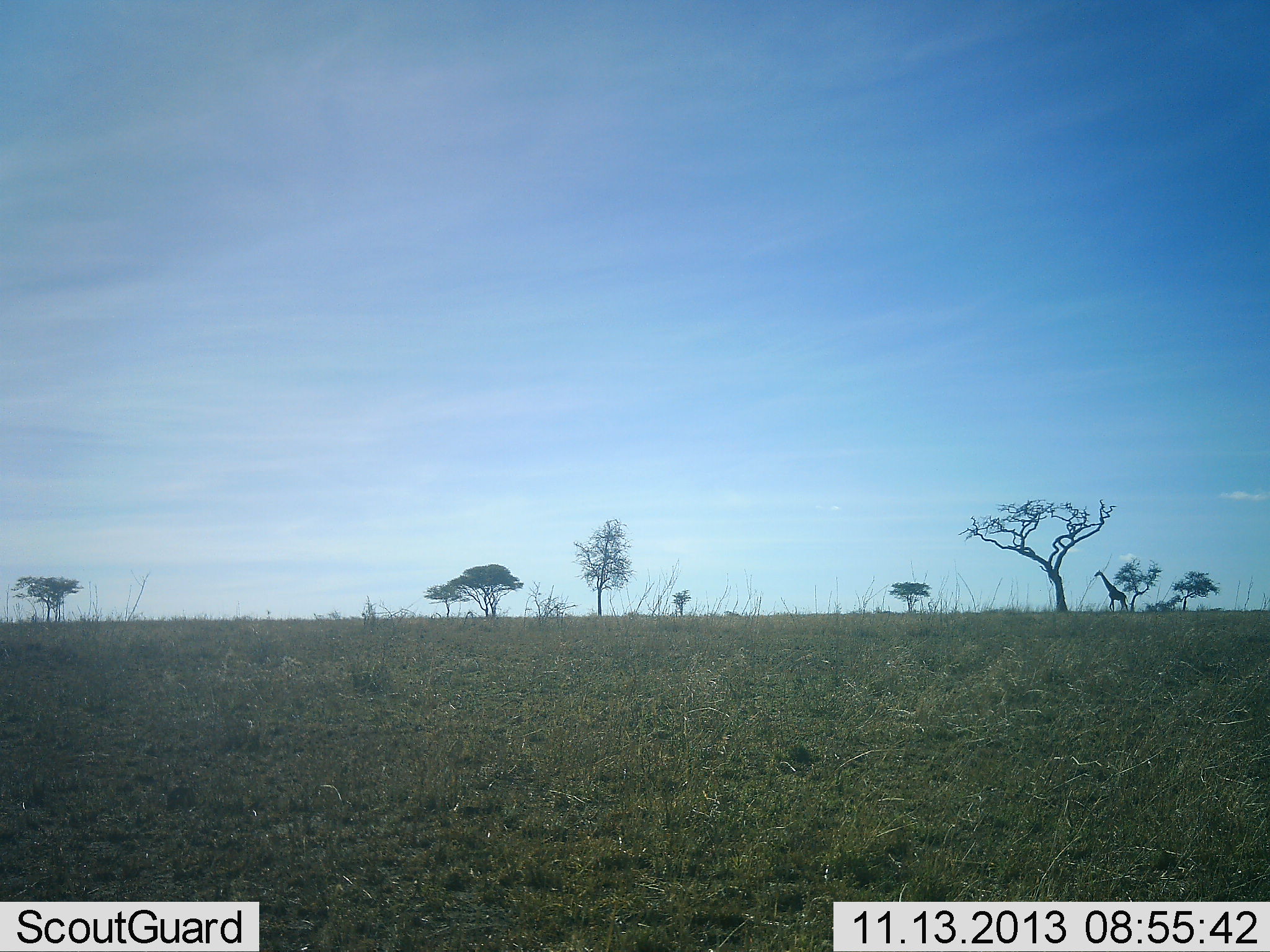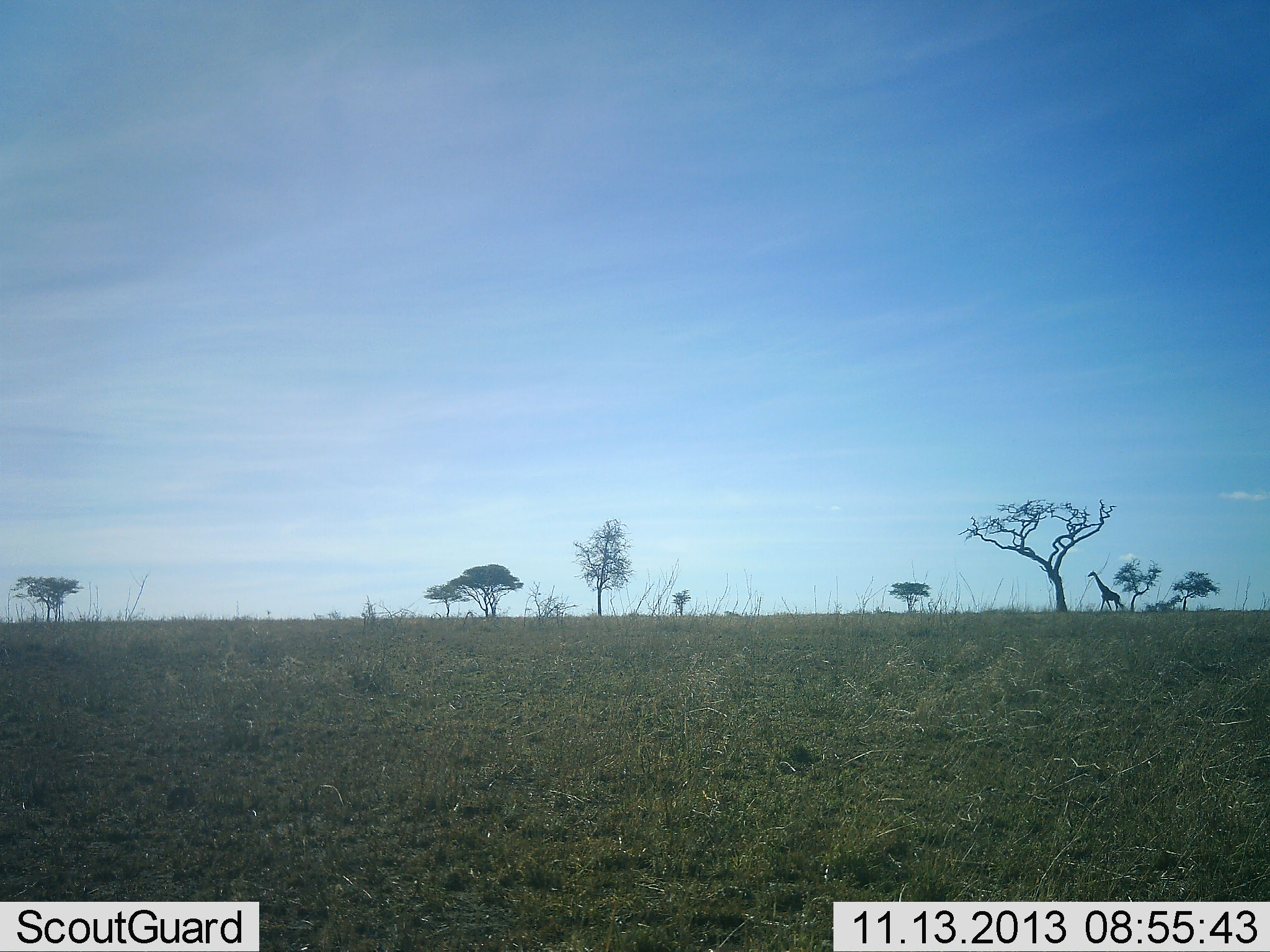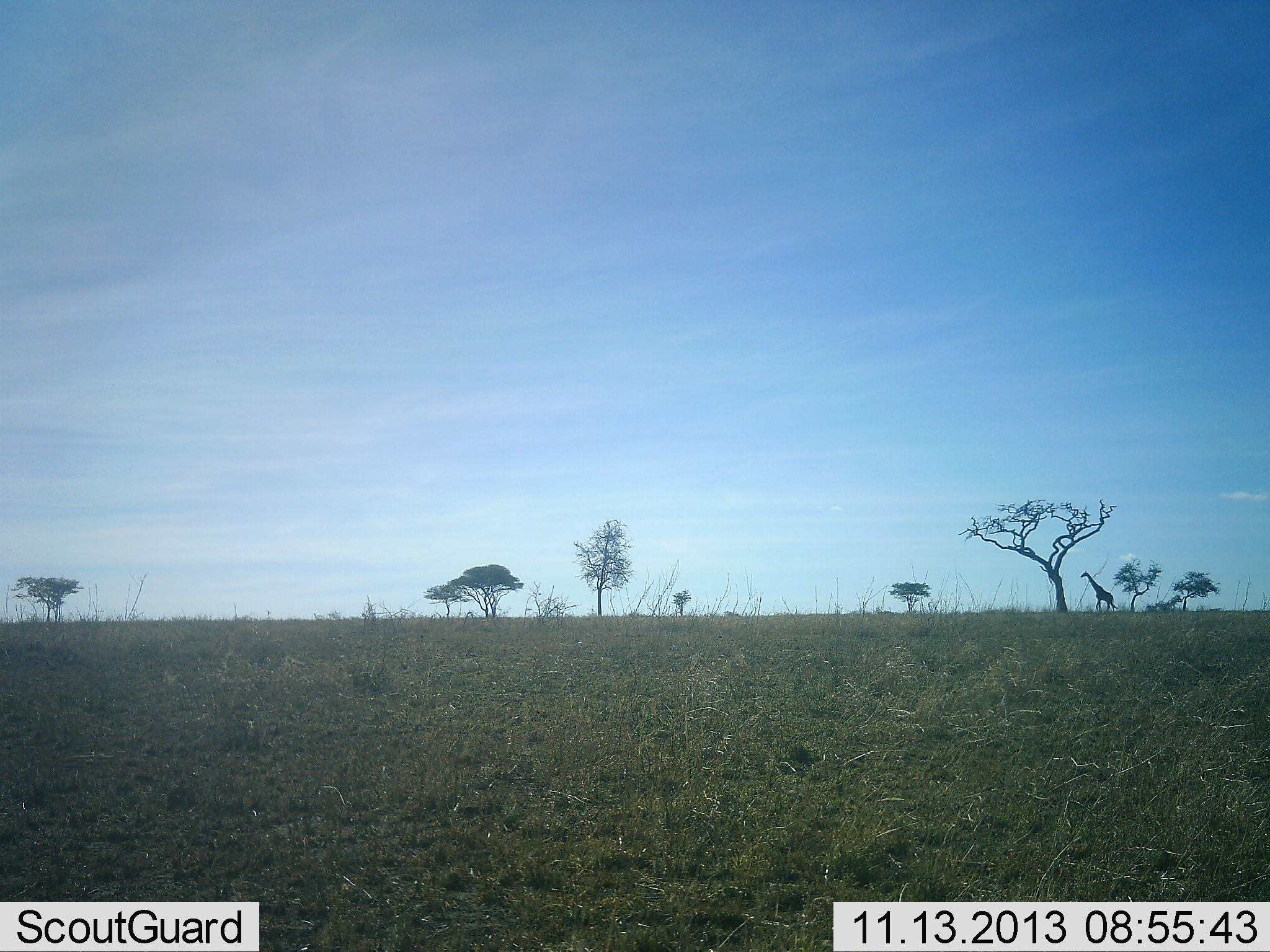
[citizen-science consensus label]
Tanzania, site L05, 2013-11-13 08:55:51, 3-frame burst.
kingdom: Animalia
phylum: Chordata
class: Mammalia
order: Artiodactyla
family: Giraffidae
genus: Giraffa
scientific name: Giraffa camelopardalis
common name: giraffe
Giraffe (Giraffa camelopardalis), count 1. Behavior (volunteer vote fractions): standing 0%, resting 0%, moving 100%, interacting 0%. Young present (vote fraction): 0%. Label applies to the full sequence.